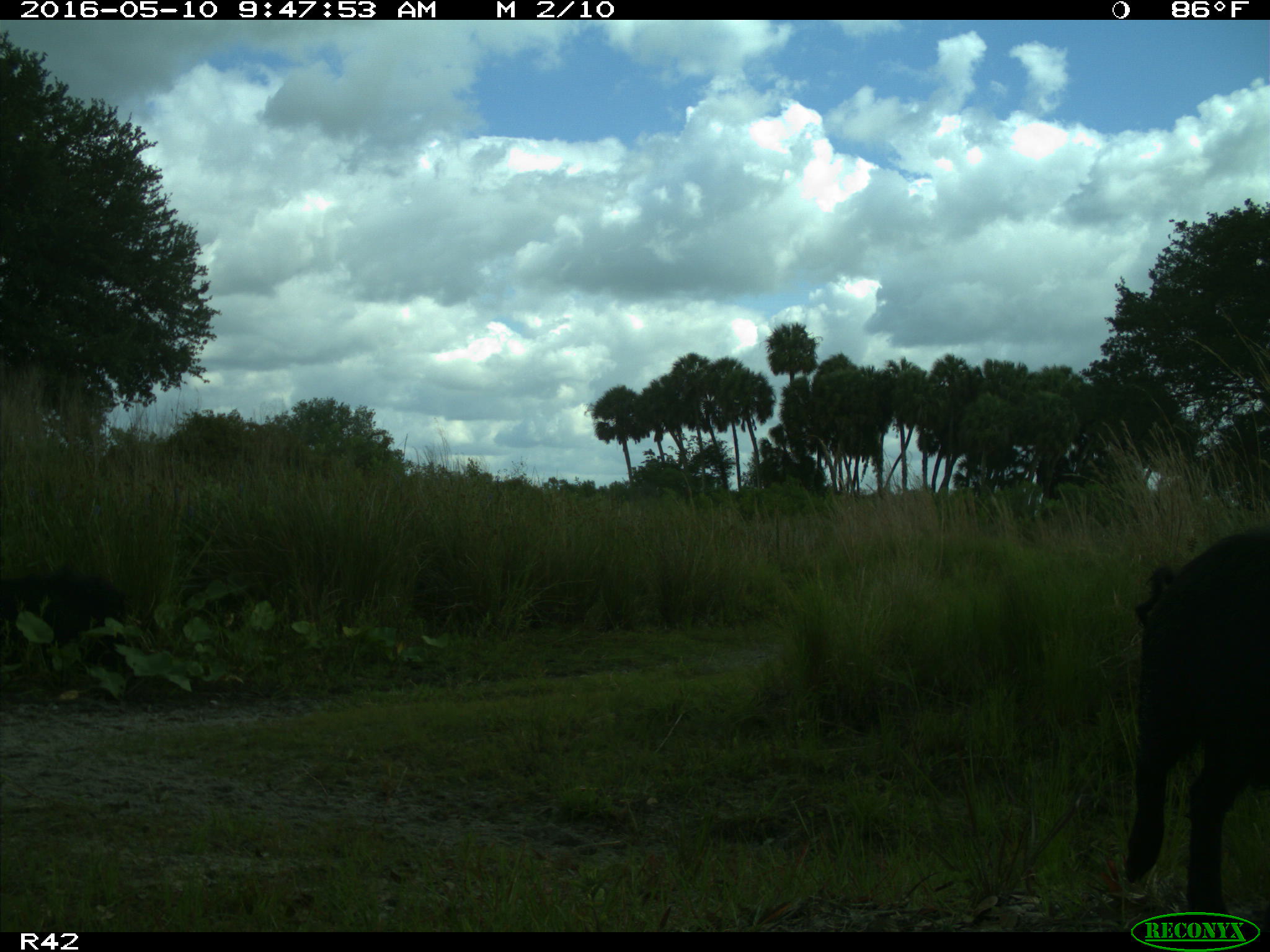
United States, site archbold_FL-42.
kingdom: Animalia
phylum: Chordata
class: Mammalia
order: Artiodactyla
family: Suidae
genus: Sus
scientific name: Sus scrofa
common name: wild boar